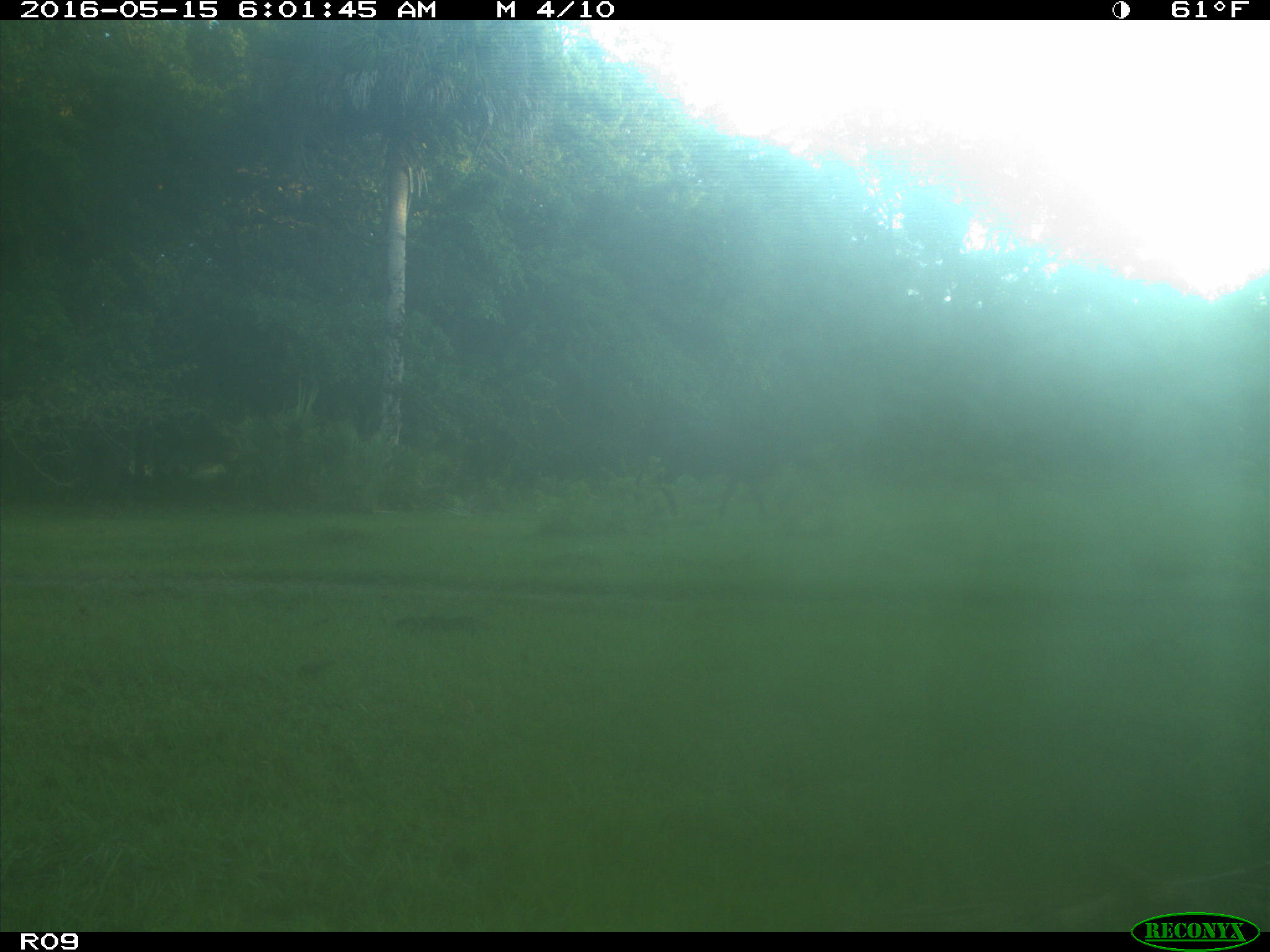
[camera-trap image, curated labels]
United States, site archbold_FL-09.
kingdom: Animalia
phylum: Chordata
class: Mammalia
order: Artiodactyla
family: Bovidae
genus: Bos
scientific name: Bos taurus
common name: domestic cow